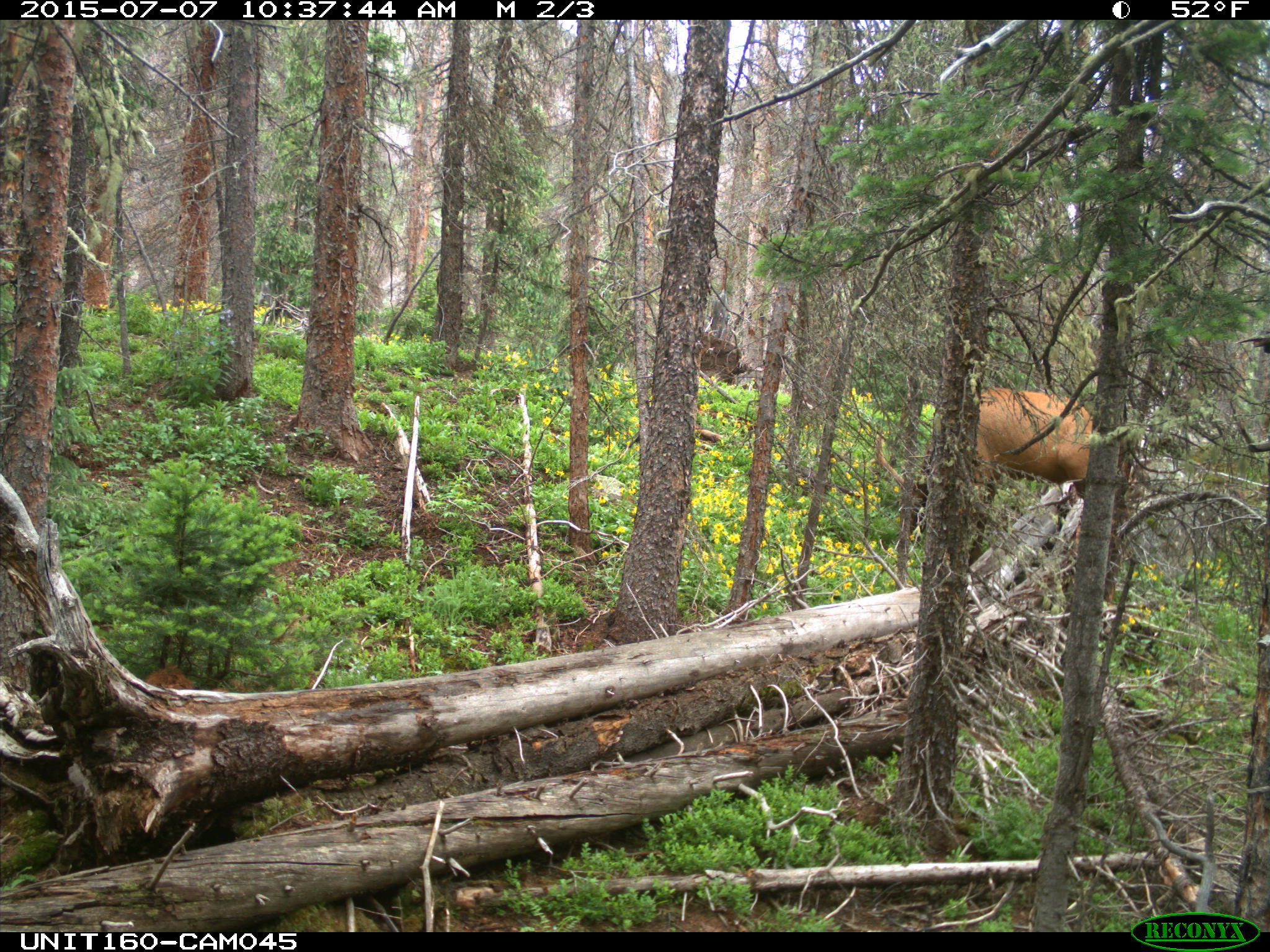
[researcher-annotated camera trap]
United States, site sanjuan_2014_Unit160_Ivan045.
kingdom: Animalia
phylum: Chordata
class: Mammalia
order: Artiodactyla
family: Cervidae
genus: Cervus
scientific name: Cervus elaphus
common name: red deer